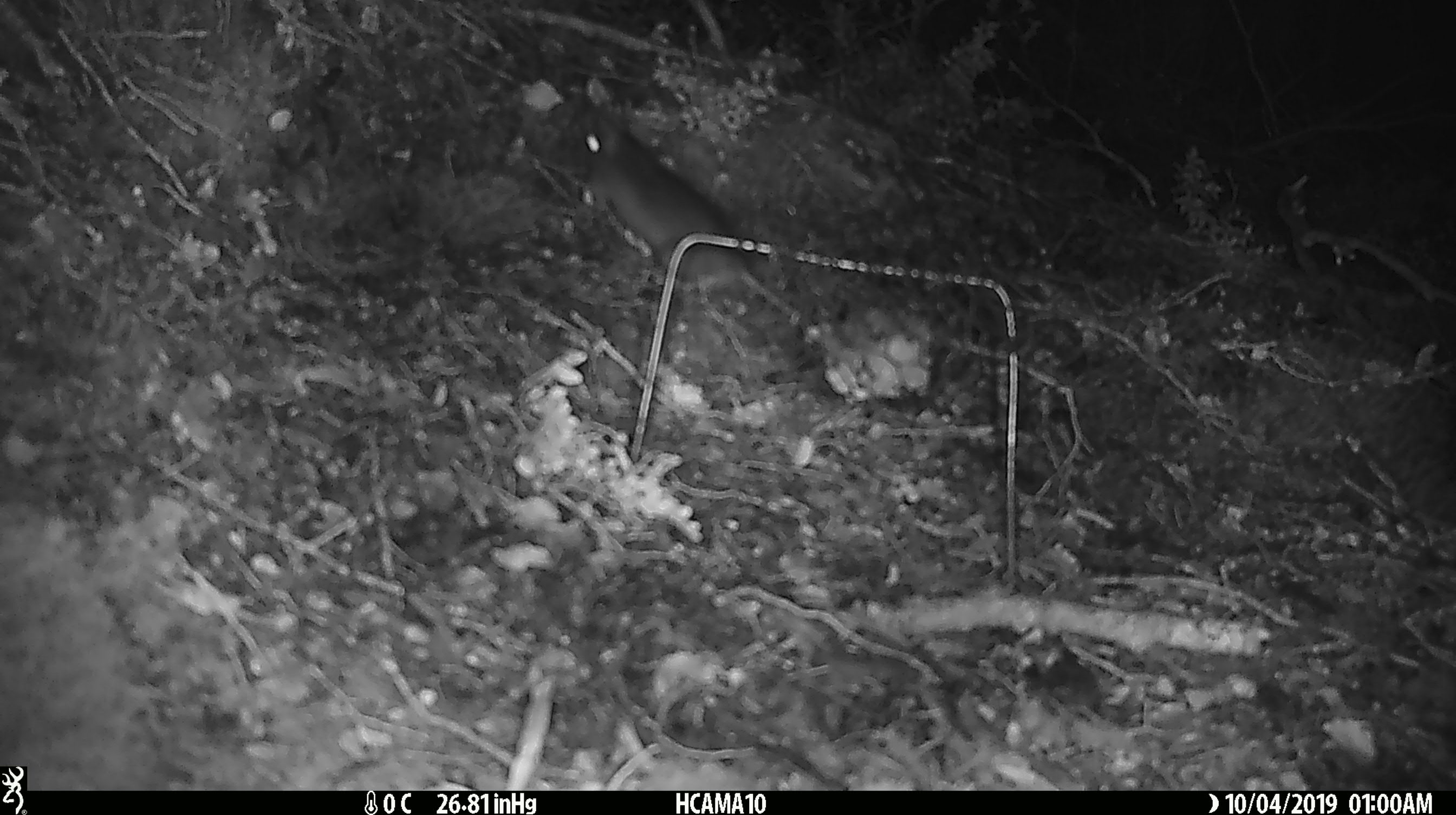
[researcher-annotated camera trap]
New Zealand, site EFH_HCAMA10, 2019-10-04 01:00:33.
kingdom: Animalia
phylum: Chordata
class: Mammalia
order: Rodentia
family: Muridae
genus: Rattus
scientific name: Rattus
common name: rat